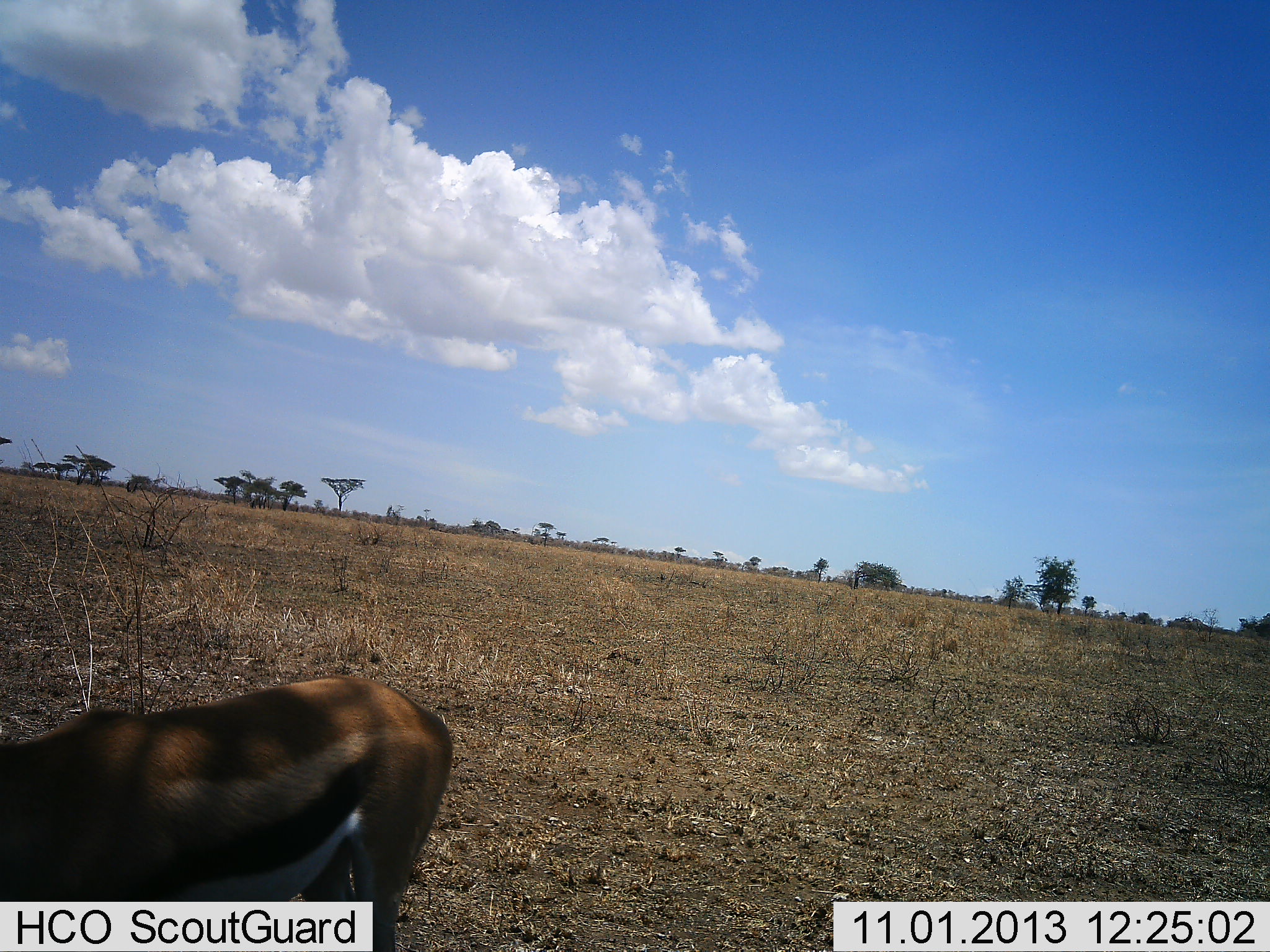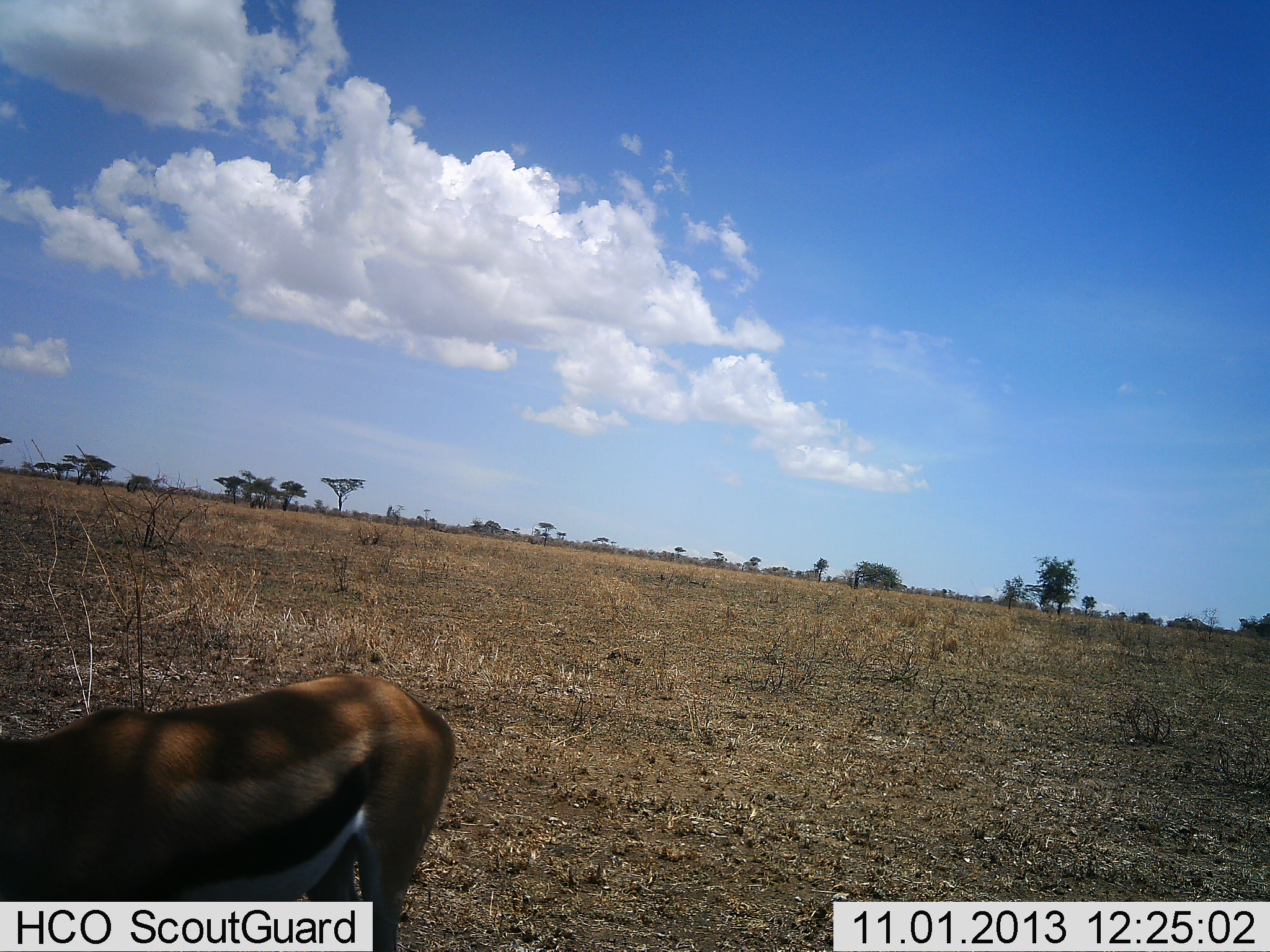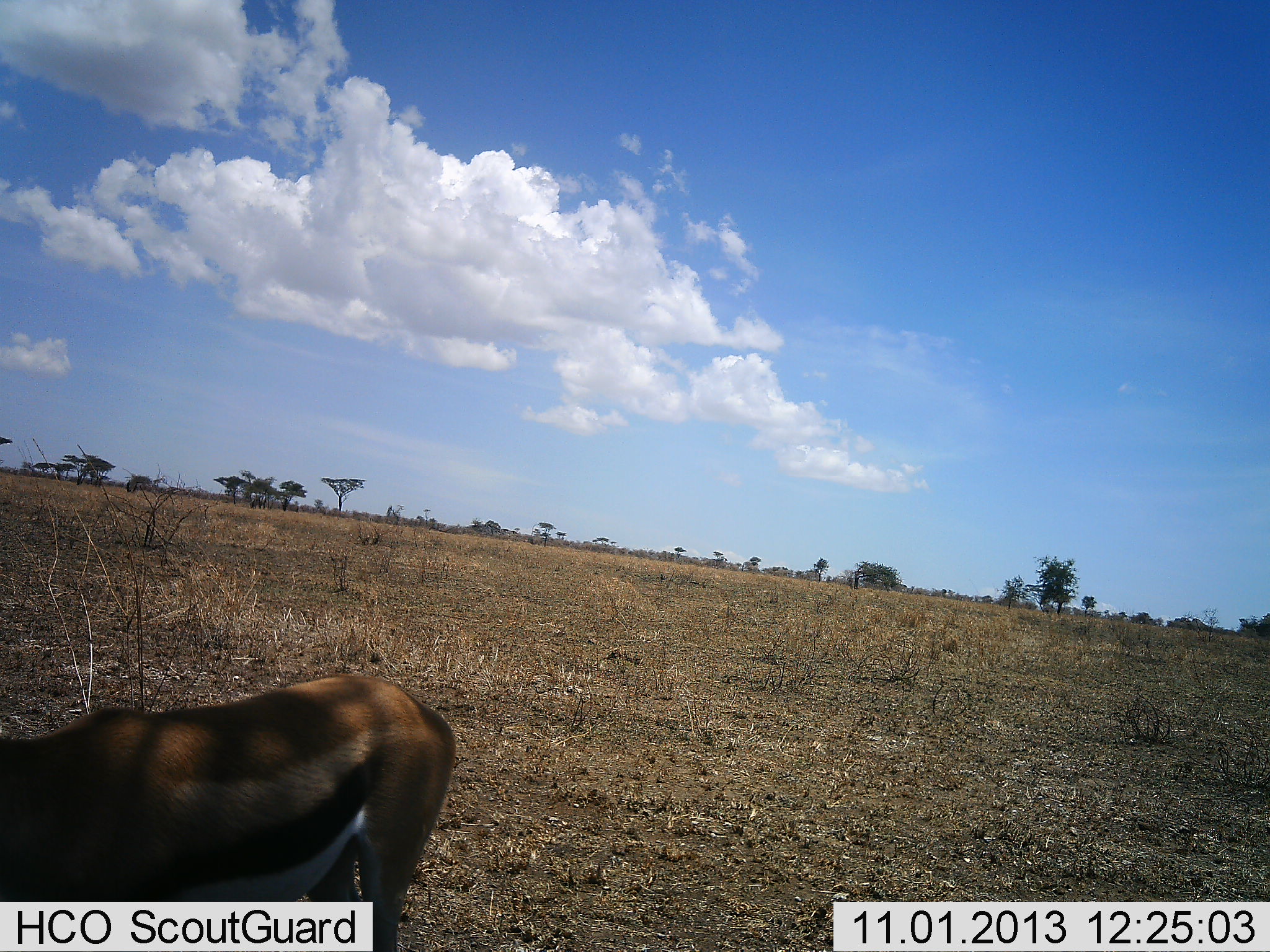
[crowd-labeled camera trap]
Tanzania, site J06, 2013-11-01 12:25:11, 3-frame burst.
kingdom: Animalia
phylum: Chordata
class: Mammalia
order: Artiodactyla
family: Bovidae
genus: Eudorcas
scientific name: Eudorcas thomsonii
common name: thomson's gazelle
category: gazellethomsons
Gazellethomsons (thomson's gazelle) (Eudorcas thomsonii), count 1. Behavior (volunteer vote fractions): standing 58%, resting 0%, moving 3%, interacting 0%. Young present (vote fraction): 0%. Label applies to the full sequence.